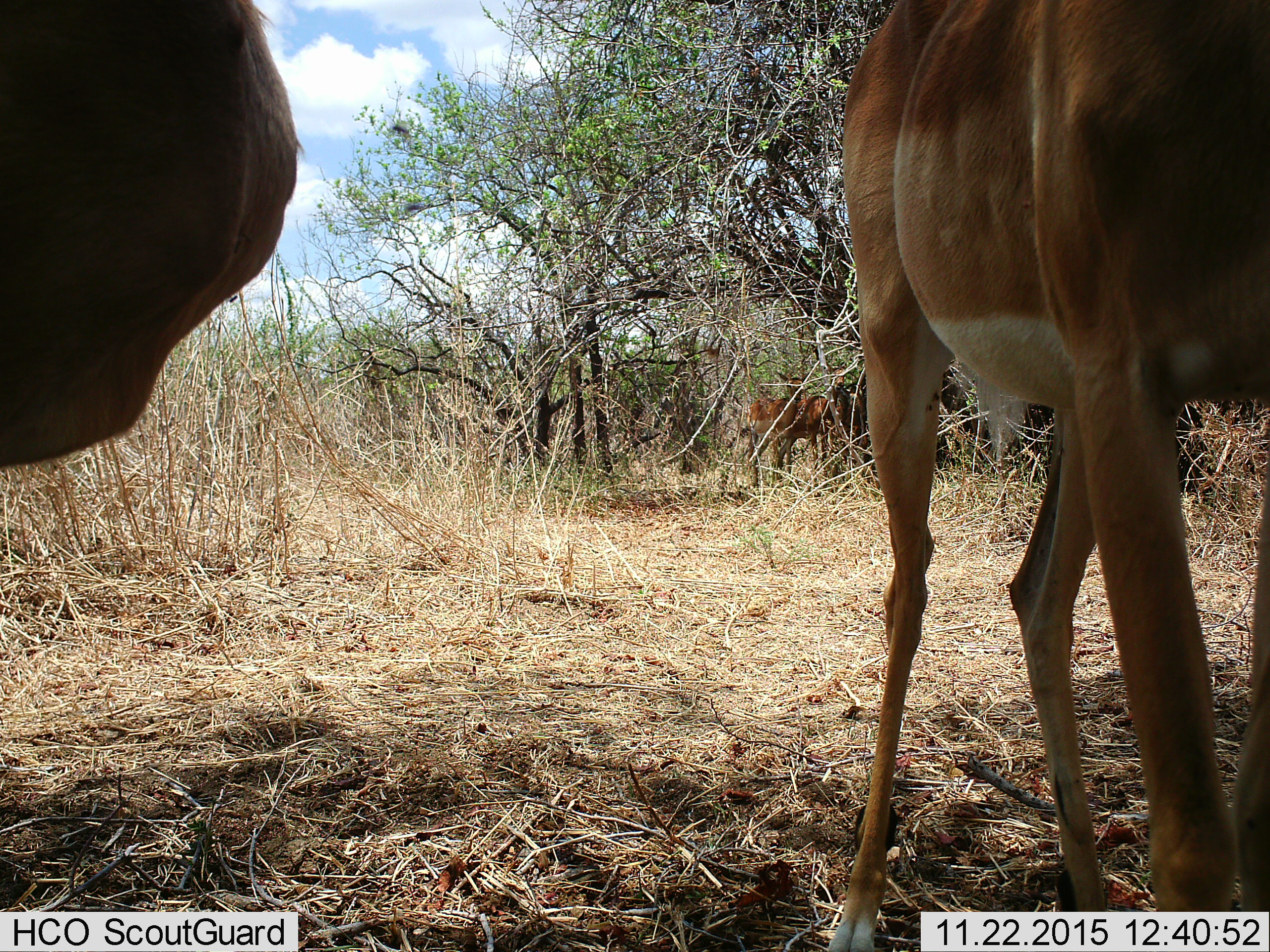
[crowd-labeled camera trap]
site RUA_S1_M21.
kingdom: Animalia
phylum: Chordata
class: Mammalia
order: Artiodactyla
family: Bovidae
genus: Aepyceros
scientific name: Aepyceros melampus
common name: impala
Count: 4.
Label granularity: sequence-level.